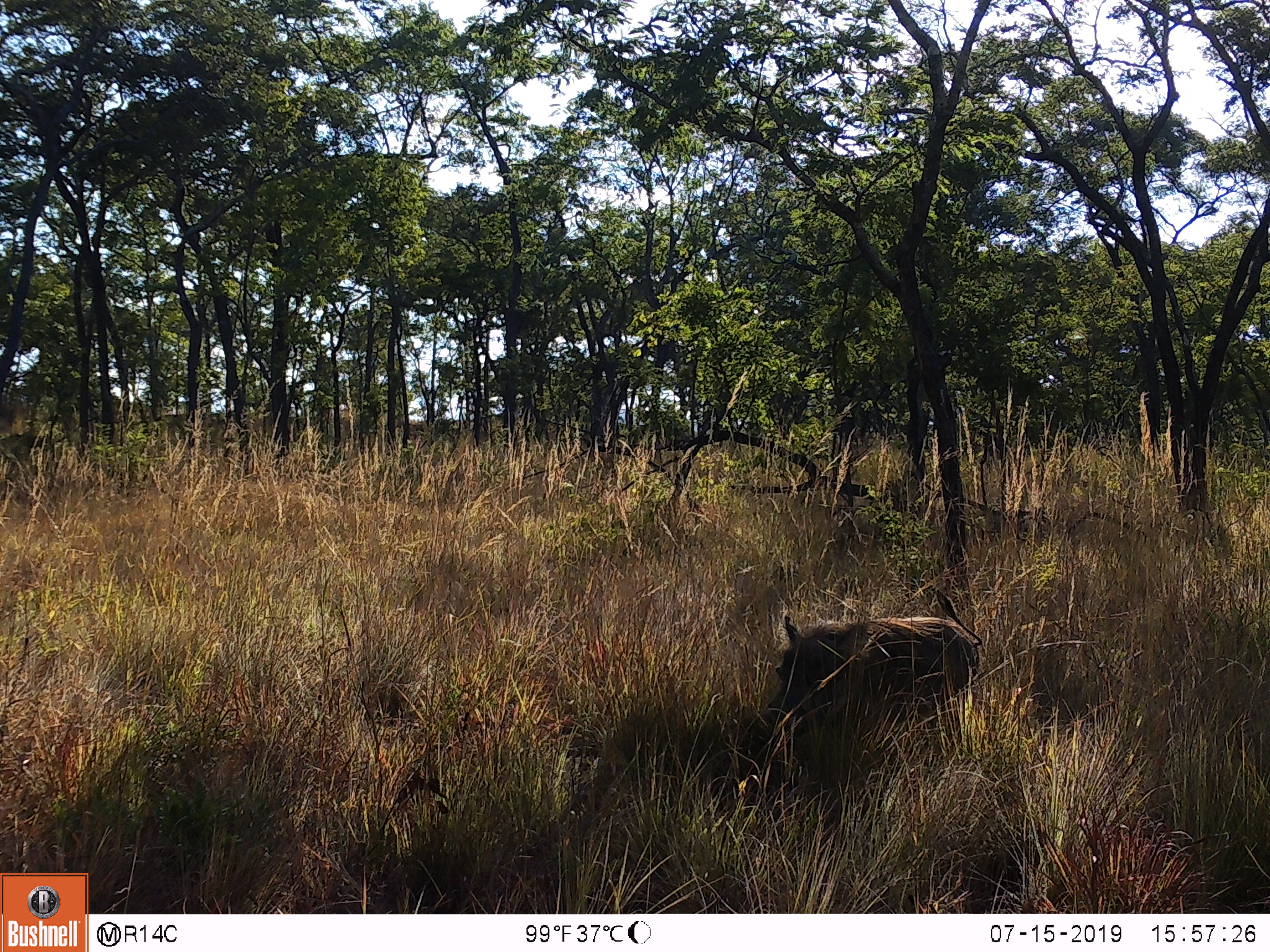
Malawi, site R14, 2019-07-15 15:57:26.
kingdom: Animalia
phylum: Chordata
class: Mammalia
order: Artiodactyla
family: Suidae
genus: Phacochoerus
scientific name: Phacochoerus africanus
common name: common warthog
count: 1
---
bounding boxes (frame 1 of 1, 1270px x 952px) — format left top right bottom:
common warthog: 764 583 993 733